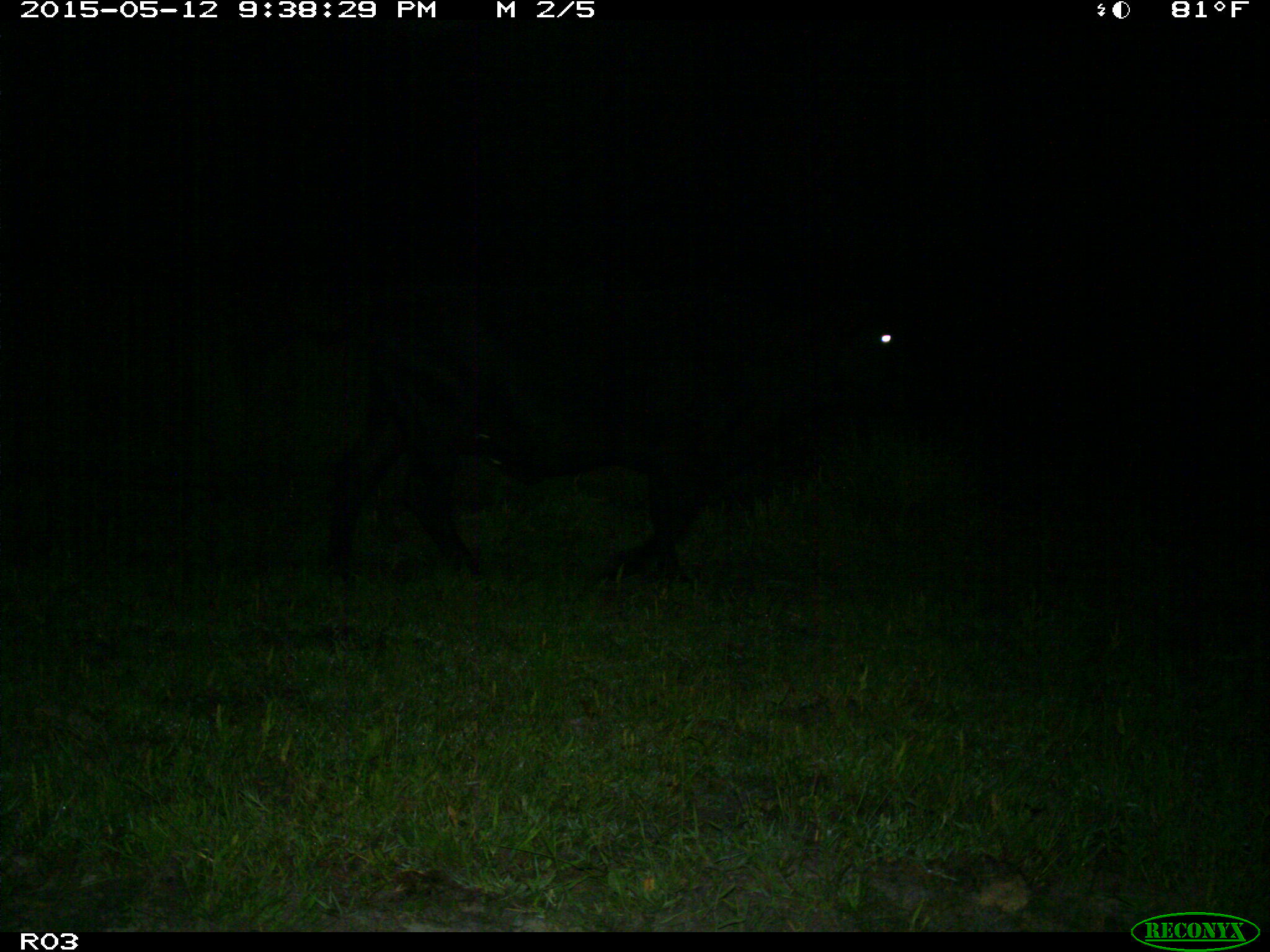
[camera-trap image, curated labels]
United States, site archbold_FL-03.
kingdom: Animalia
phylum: Chordata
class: Mammalia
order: Artiodactyla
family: Bovidae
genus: Bos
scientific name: Bos taurus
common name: domestic cow